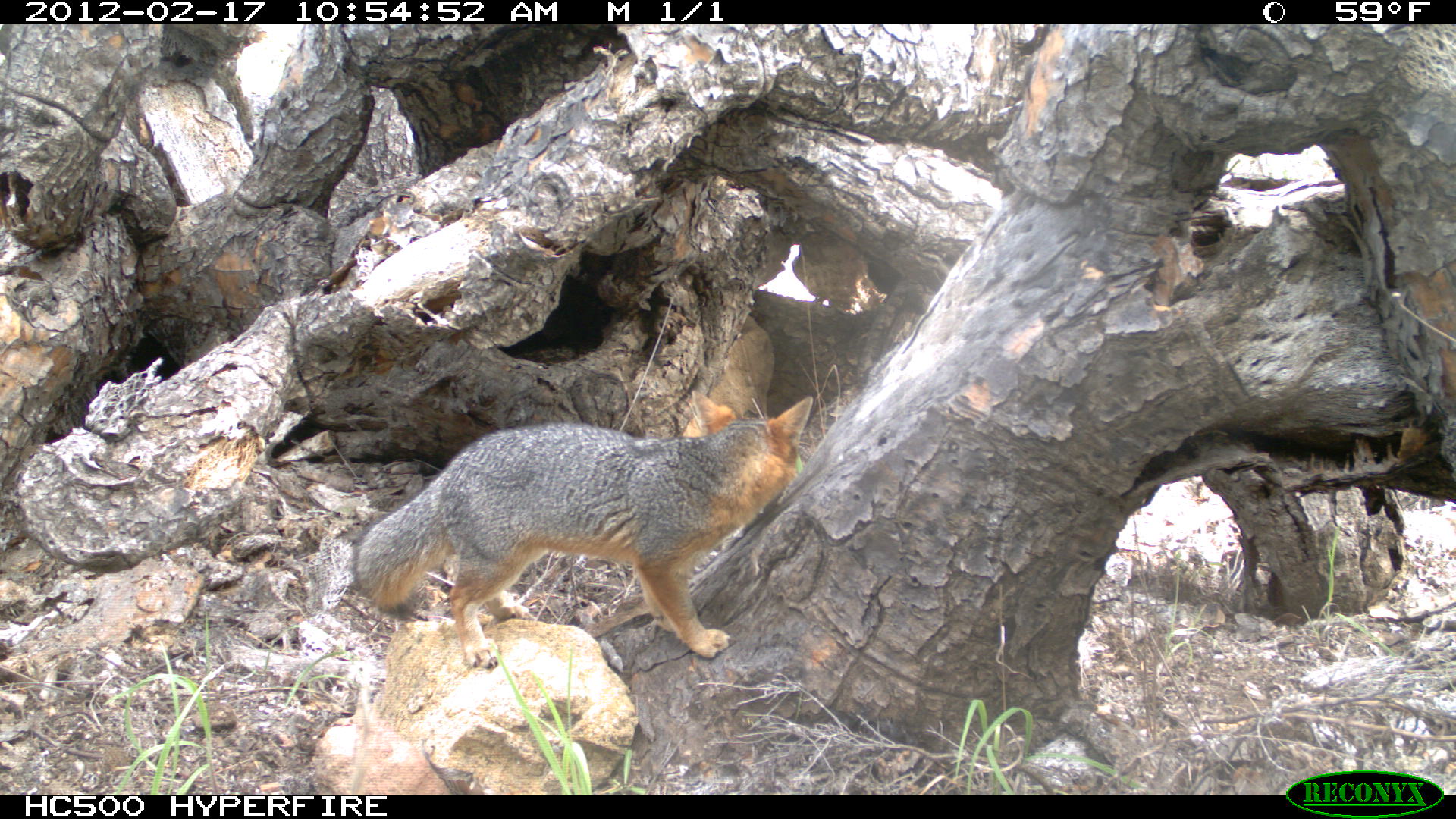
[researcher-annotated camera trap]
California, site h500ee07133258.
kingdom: Animalia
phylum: Chordata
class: Mammalia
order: Carnivora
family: Canidae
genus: Urocyon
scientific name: Urocyon littoralis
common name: island fox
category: fox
Fox (island fox) (Urocyon littoralis).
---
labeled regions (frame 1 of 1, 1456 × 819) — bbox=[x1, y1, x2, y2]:
fox: bbox=[350, 389, 812, 670]